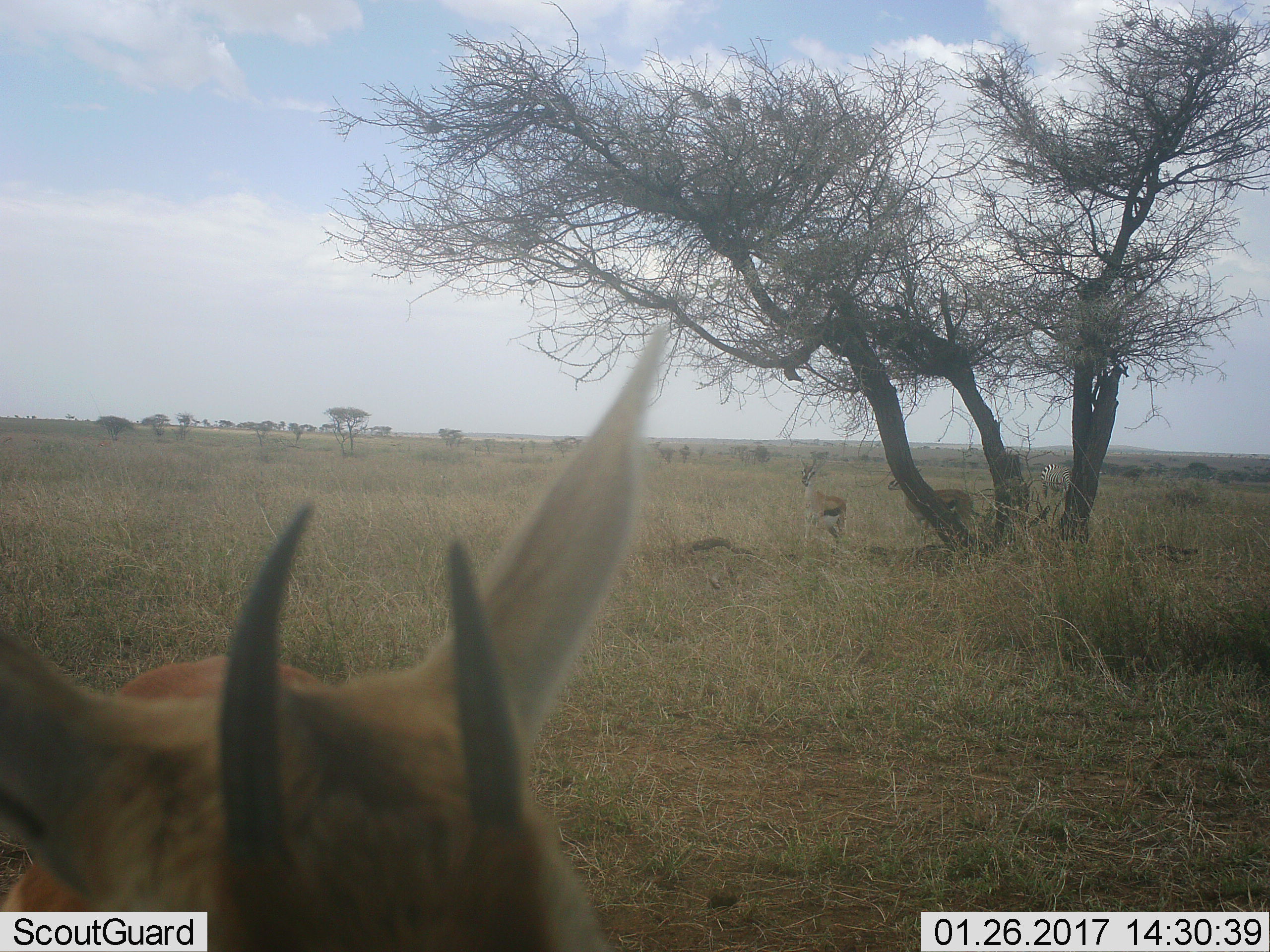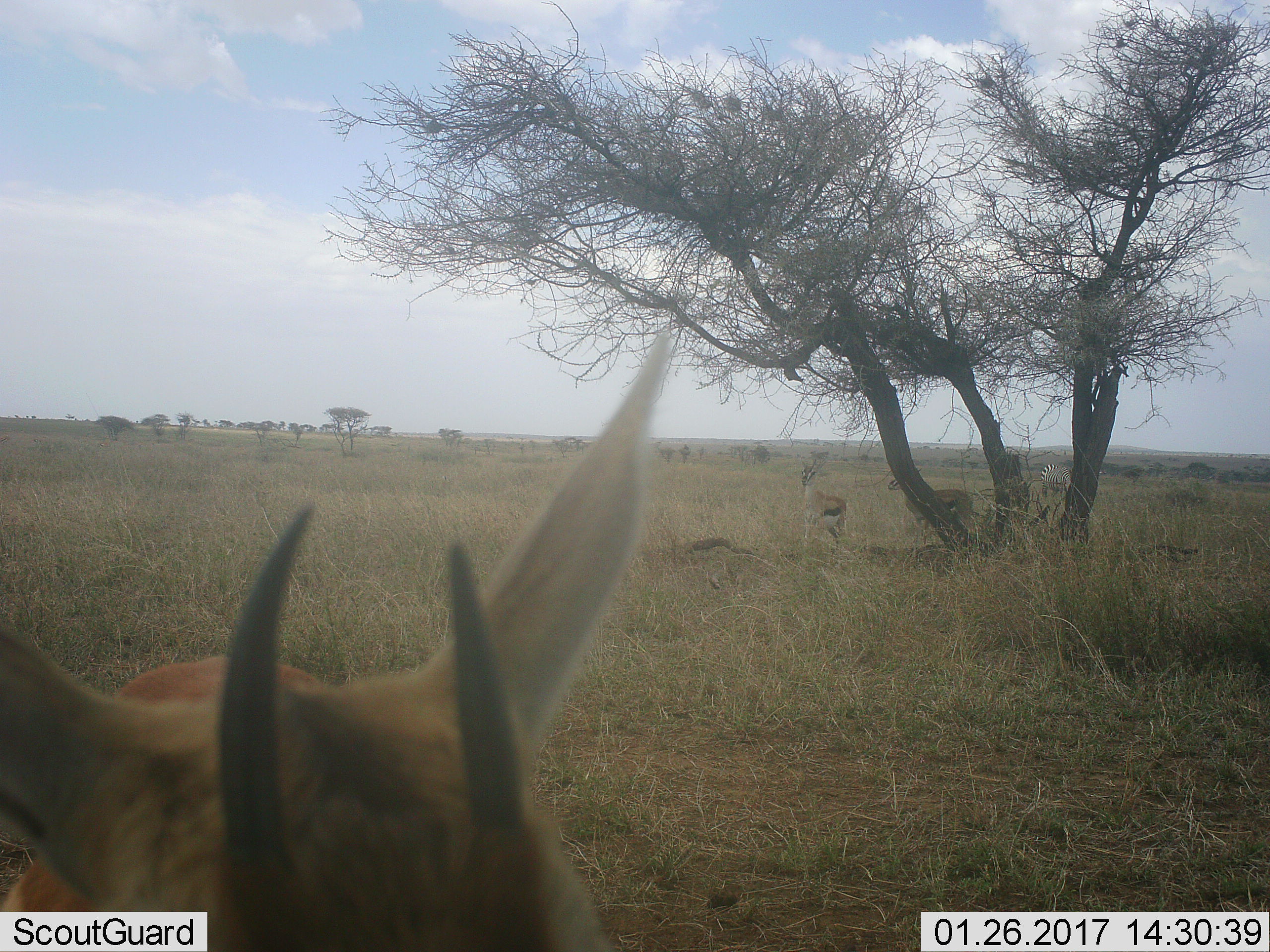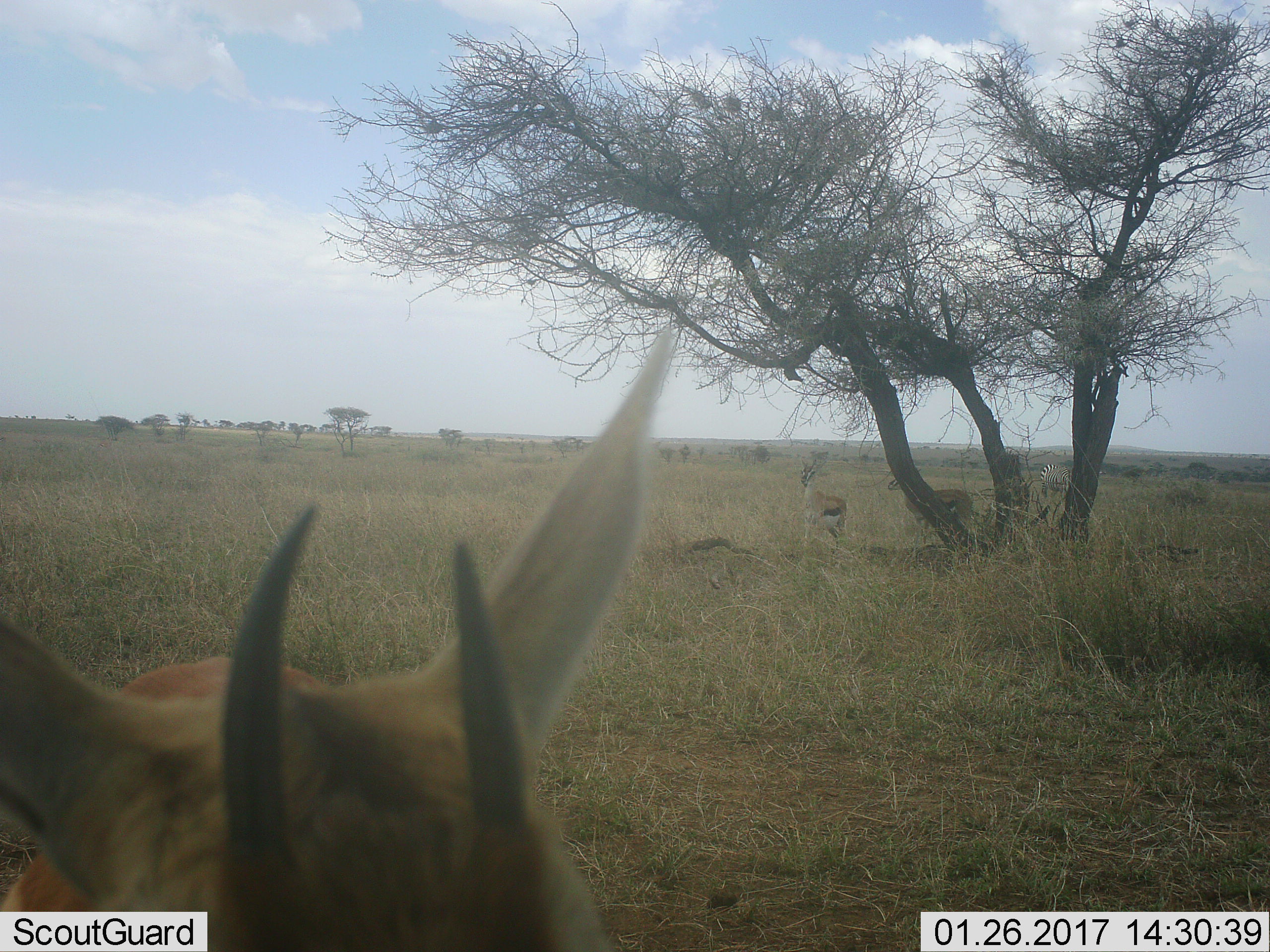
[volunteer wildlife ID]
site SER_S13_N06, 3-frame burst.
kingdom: Animalia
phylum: Chordata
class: Mammalia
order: Artiodactyla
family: Bovidae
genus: Eudorcas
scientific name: Eudorcas thomsonii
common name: thomson's gazelle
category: gazellethomsons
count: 3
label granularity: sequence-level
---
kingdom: Animalia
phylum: Chordata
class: Mammalia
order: Perissodactyla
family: Equidae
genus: Equus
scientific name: Equus quagga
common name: plains zebra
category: zebraplains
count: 1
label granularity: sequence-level